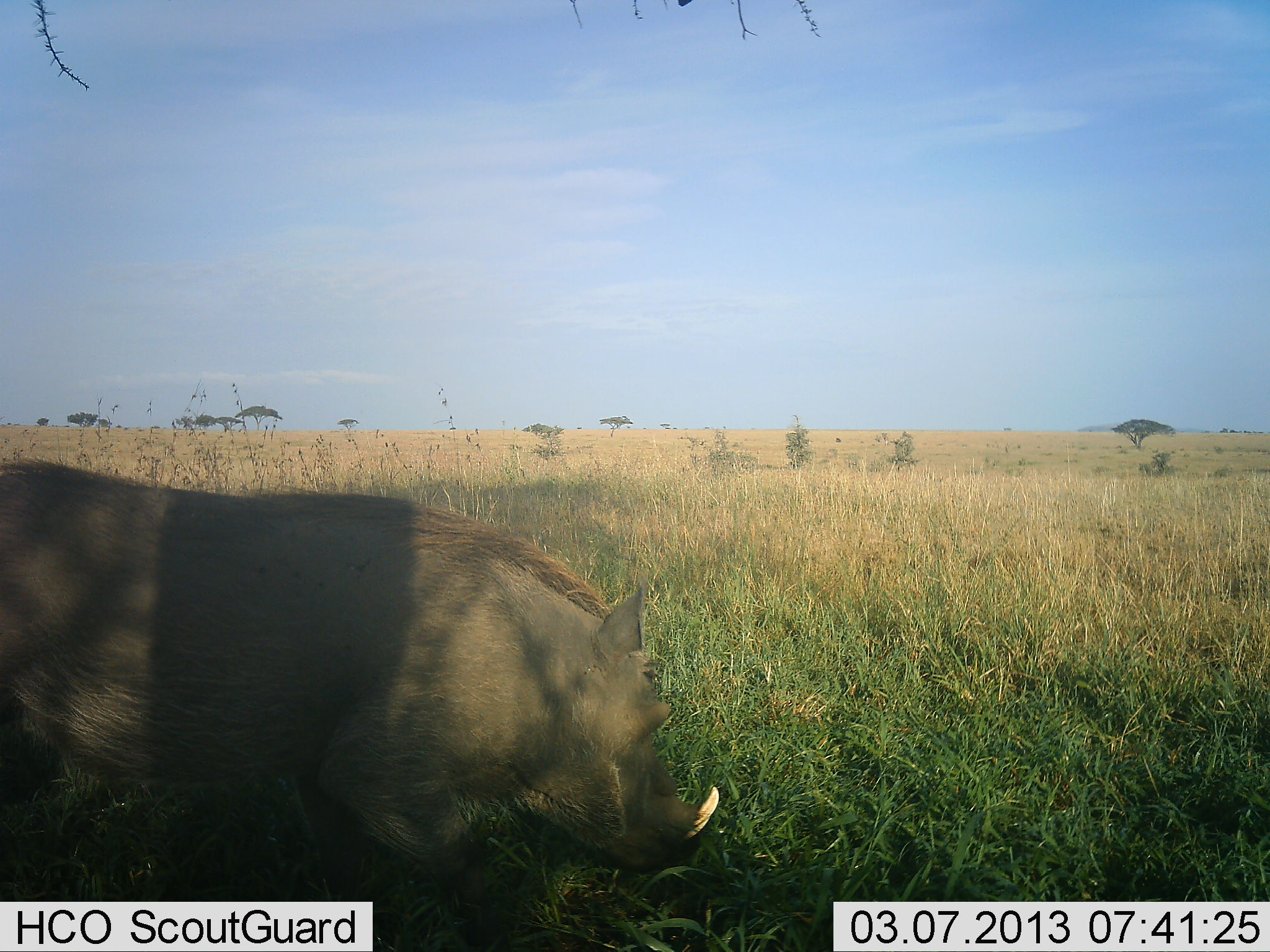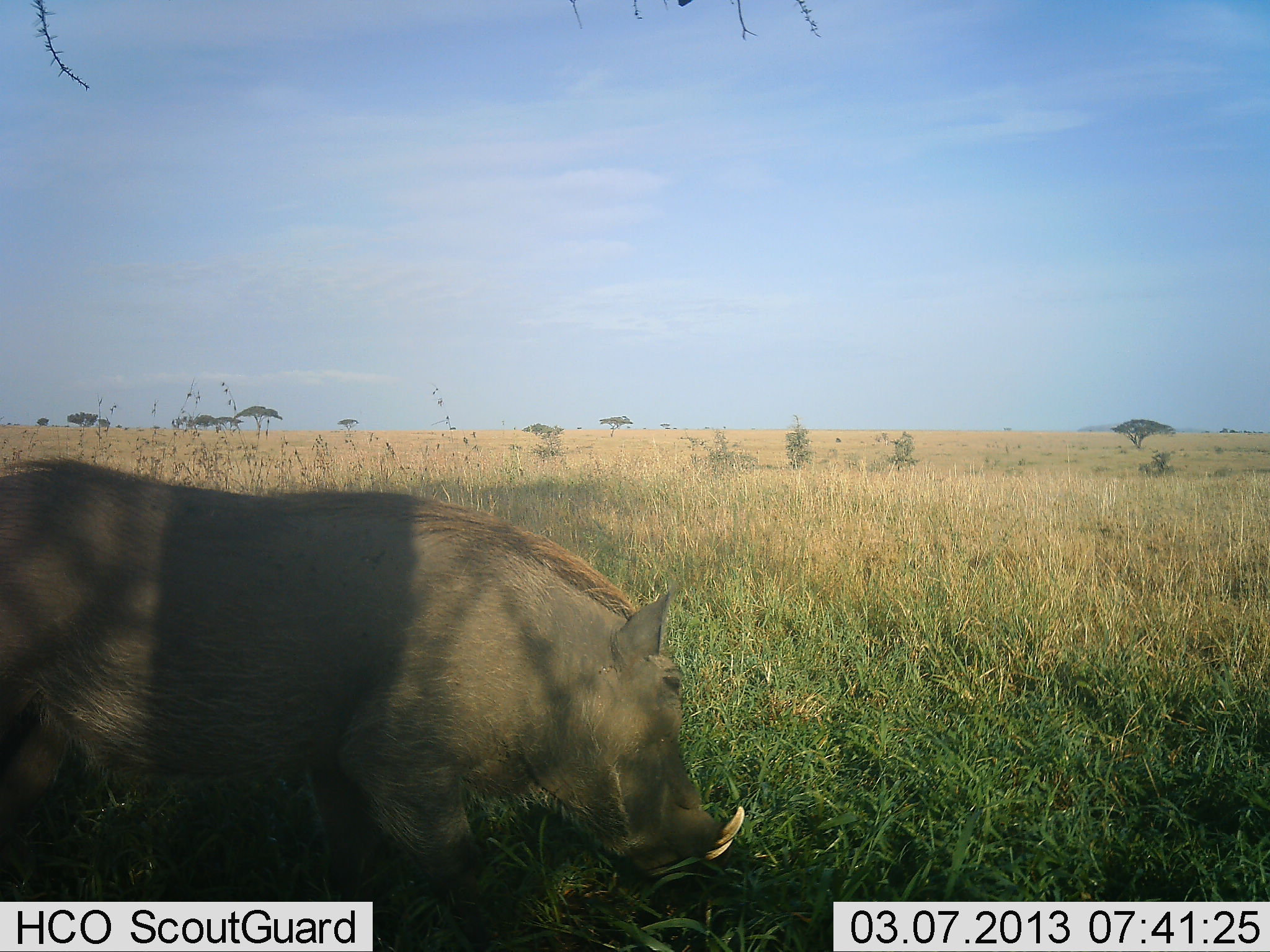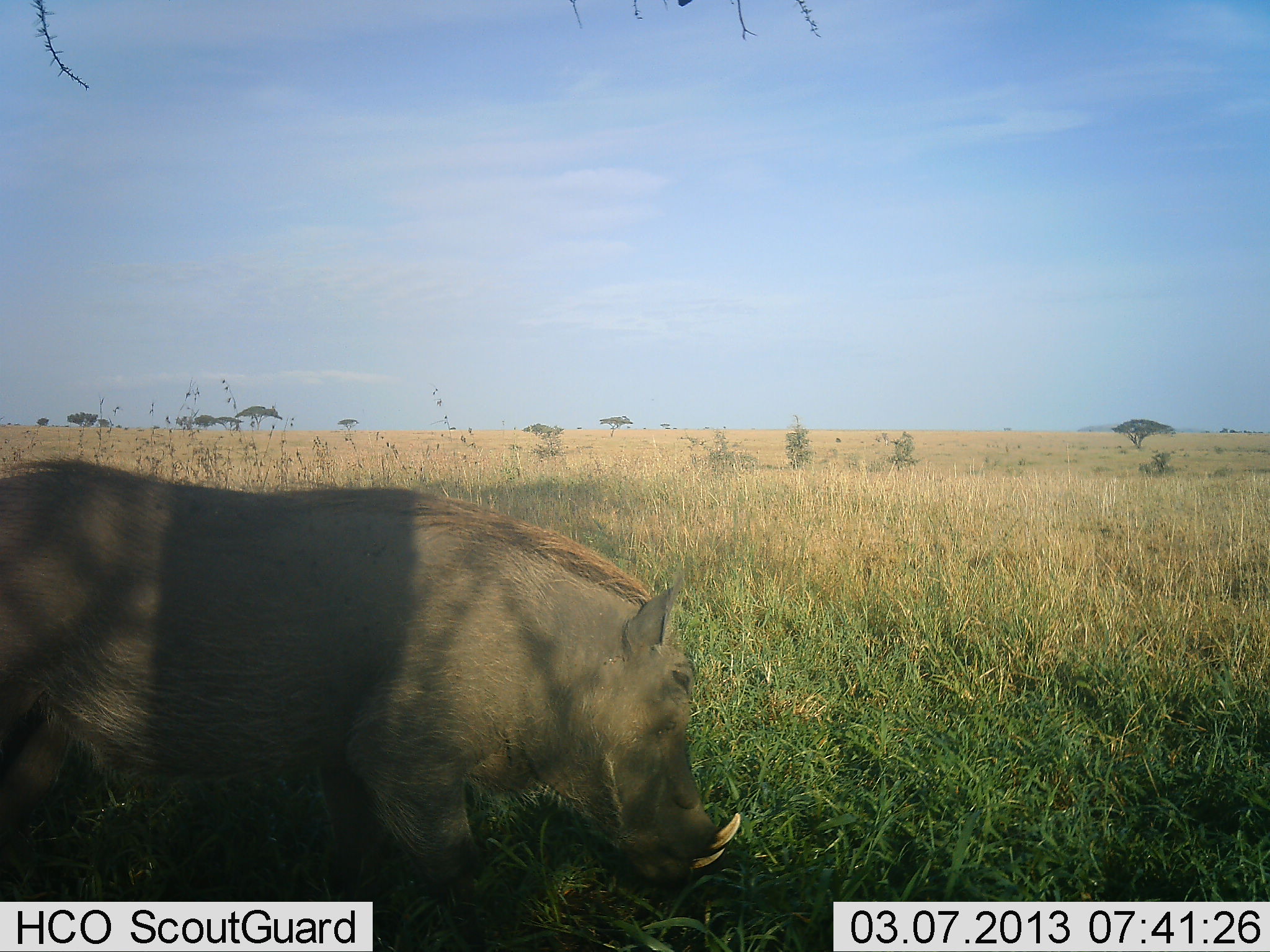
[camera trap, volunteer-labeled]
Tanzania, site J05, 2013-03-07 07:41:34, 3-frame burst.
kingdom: Animalia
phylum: Chordata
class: Mammalia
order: Artiodactyla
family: Suidae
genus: Phacochoerus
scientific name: Phacochoerus africanus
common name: warthog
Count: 1.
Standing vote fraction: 22%.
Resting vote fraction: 0%.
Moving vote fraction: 17%.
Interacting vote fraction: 0%.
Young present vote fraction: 0%.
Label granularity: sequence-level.